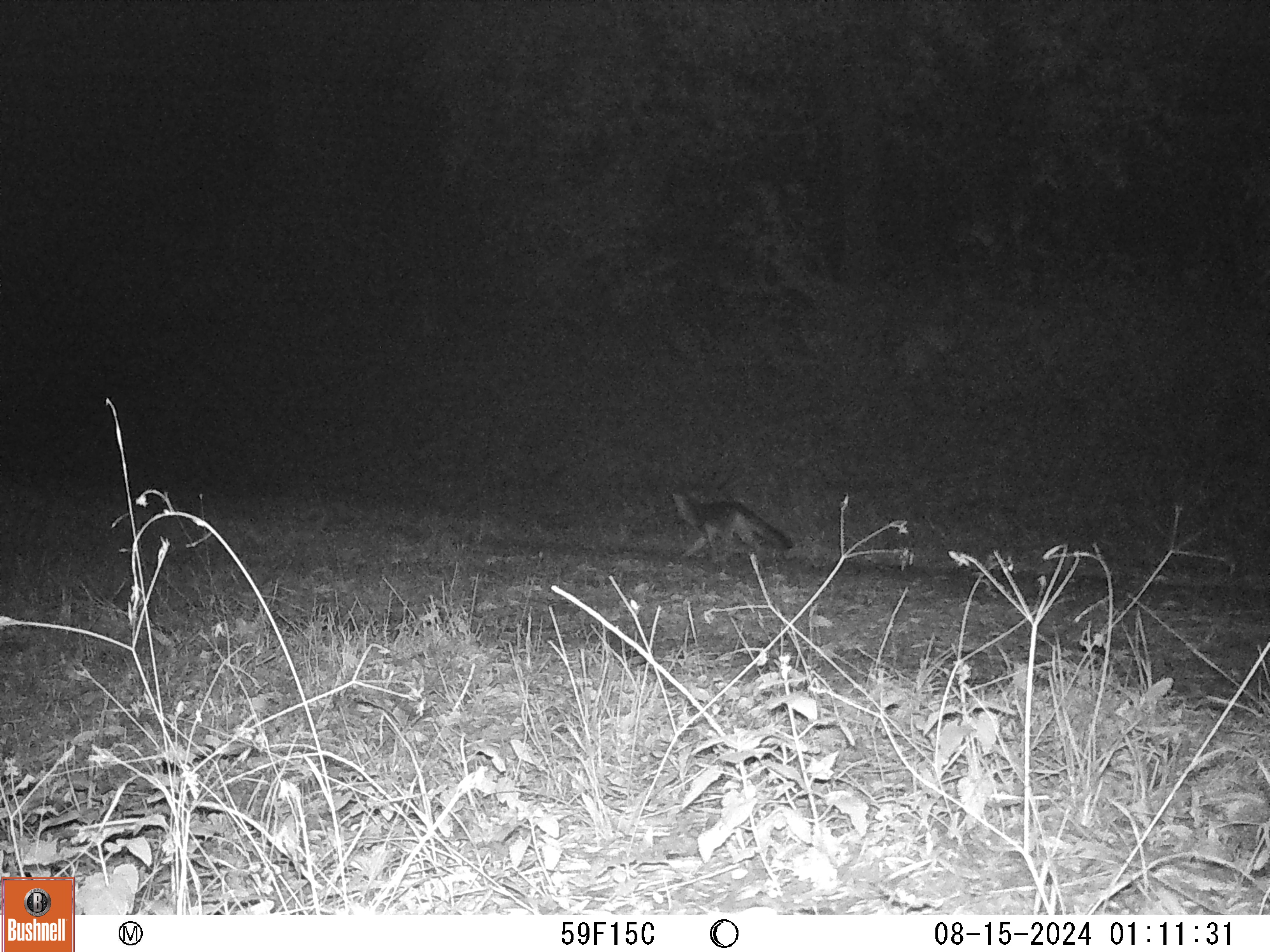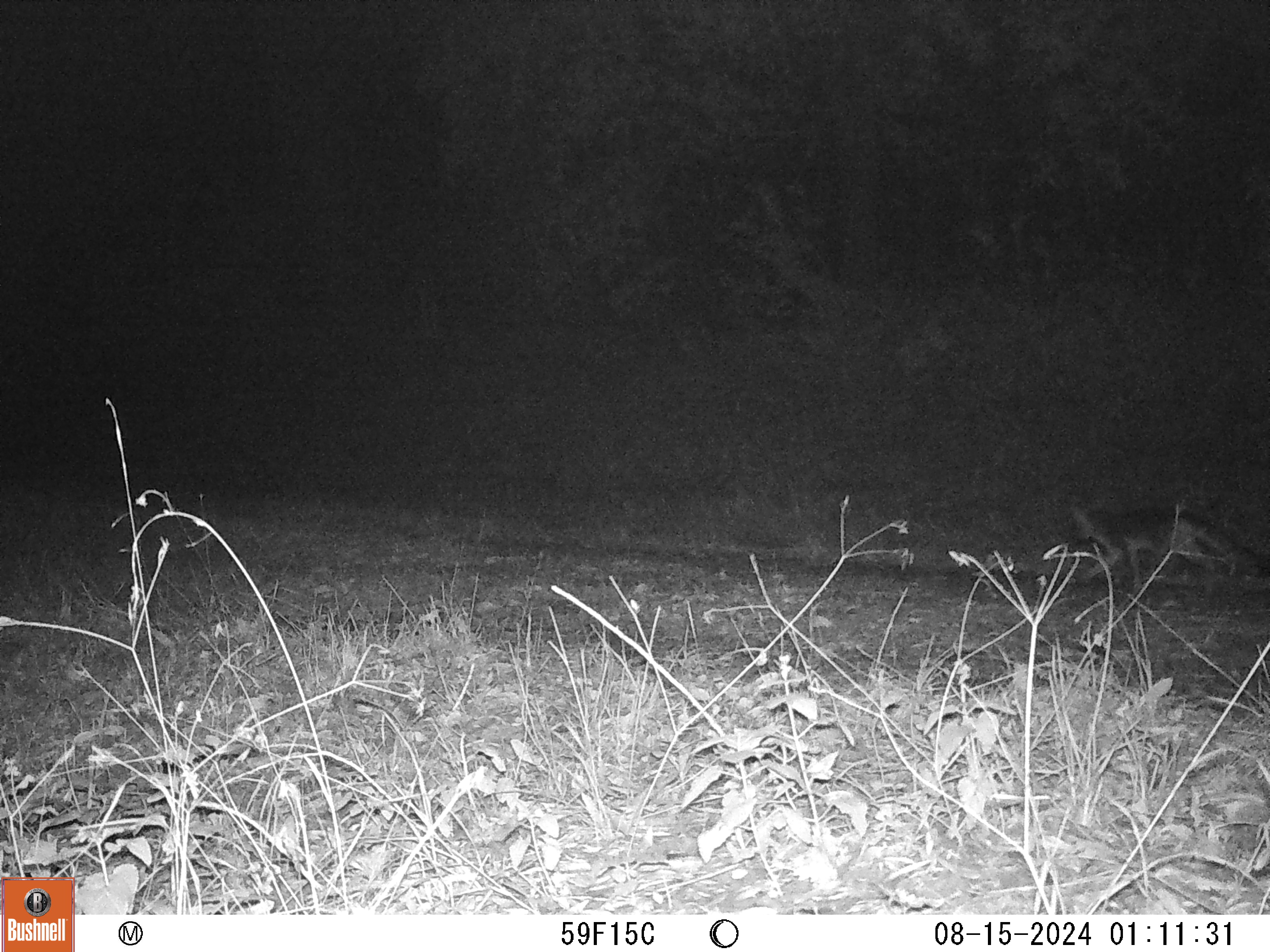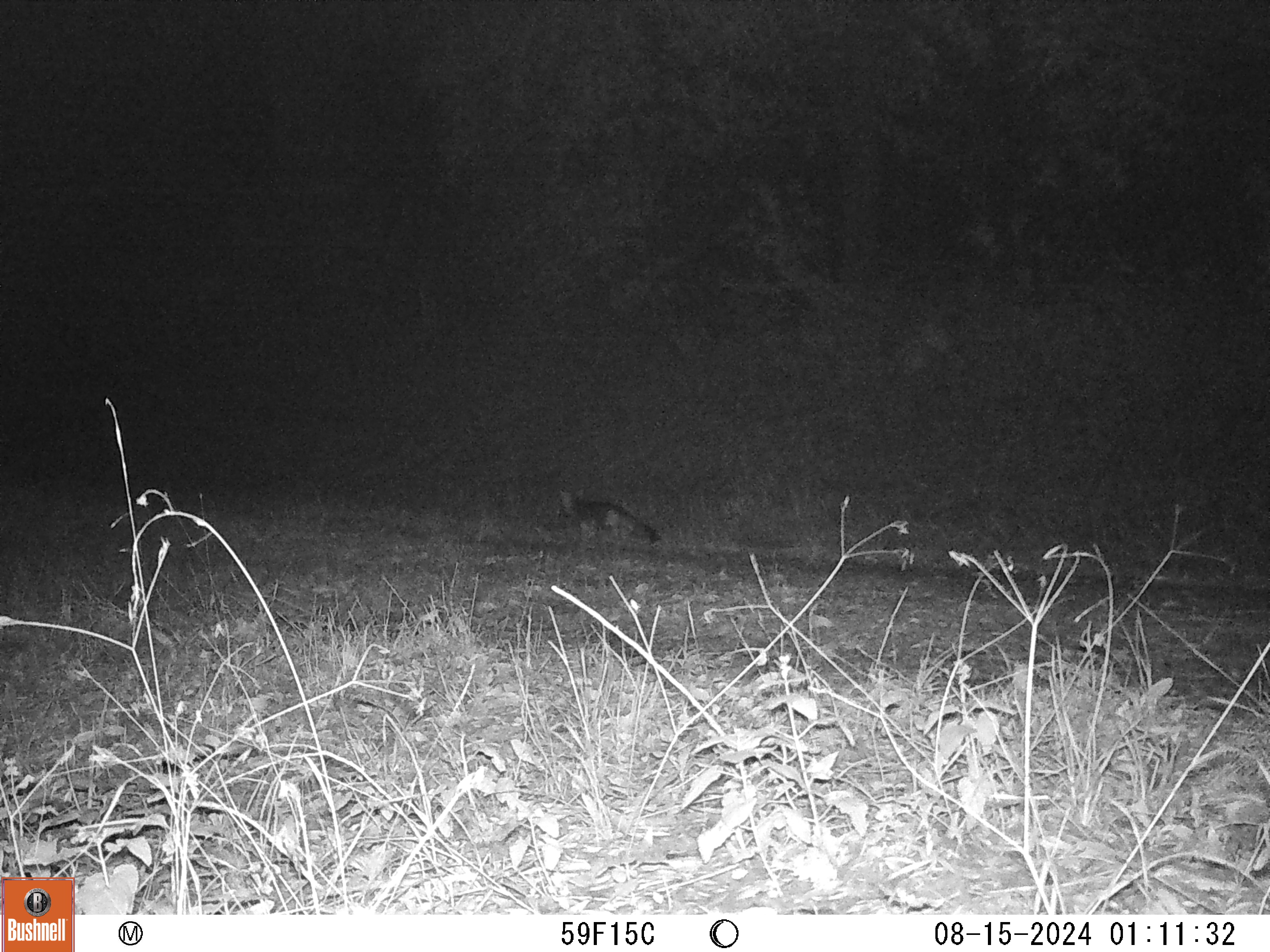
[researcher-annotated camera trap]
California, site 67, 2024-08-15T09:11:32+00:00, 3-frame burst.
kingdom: Animalia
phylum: Chordata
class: Mammalia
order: Carnivora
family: Canidae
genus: Urocyon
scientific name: Urocyon cinereoargenteus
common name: gray fox